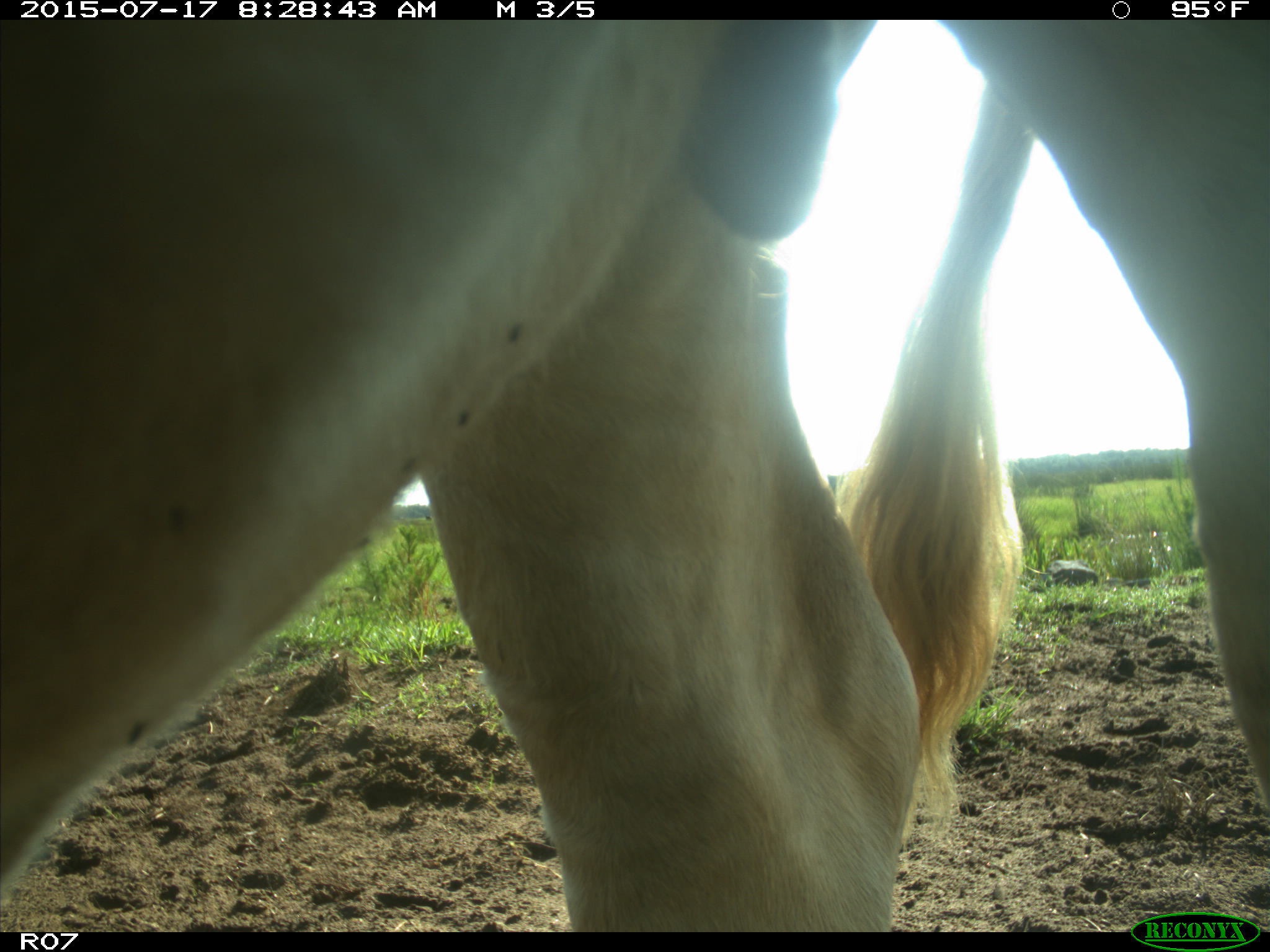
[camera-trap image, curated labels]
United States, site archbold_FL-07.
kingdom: Animalia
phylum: Chordata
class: Mammalia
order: Artiodactyla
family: Bovidae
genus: Bos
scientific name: Bos taurus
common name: domestic cow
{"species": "Bos taurus (domestic cow)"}